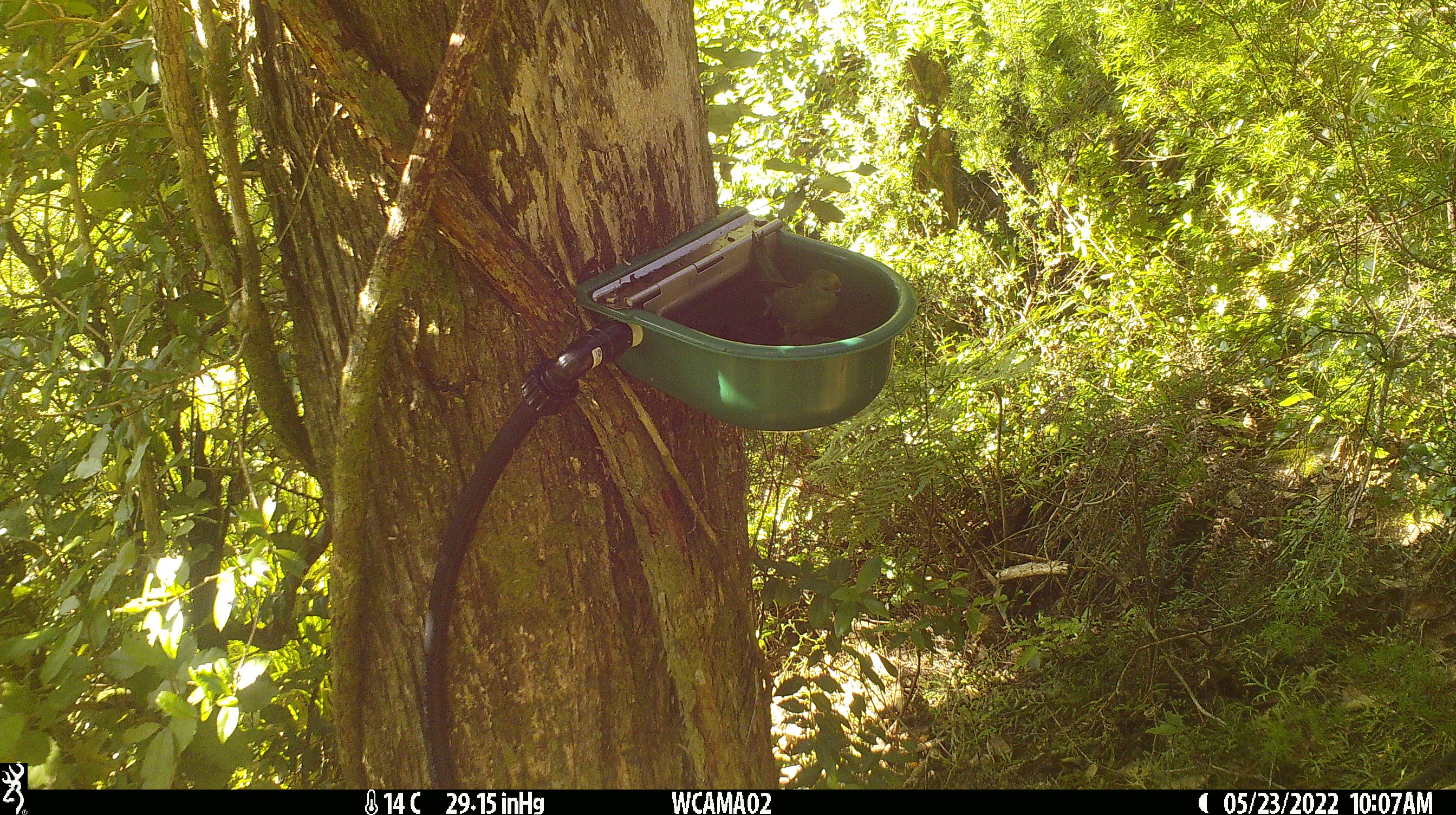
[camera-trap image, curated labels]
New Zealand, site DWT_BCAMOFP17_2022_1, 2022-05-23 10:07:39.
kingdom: Animalia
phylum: Chordata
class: Aves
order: Psittaciformes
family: Psittaculidae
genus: Cyanoramphus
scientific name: Cyanoramphus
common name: parakeet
Parakeet (Cyanoramphus).